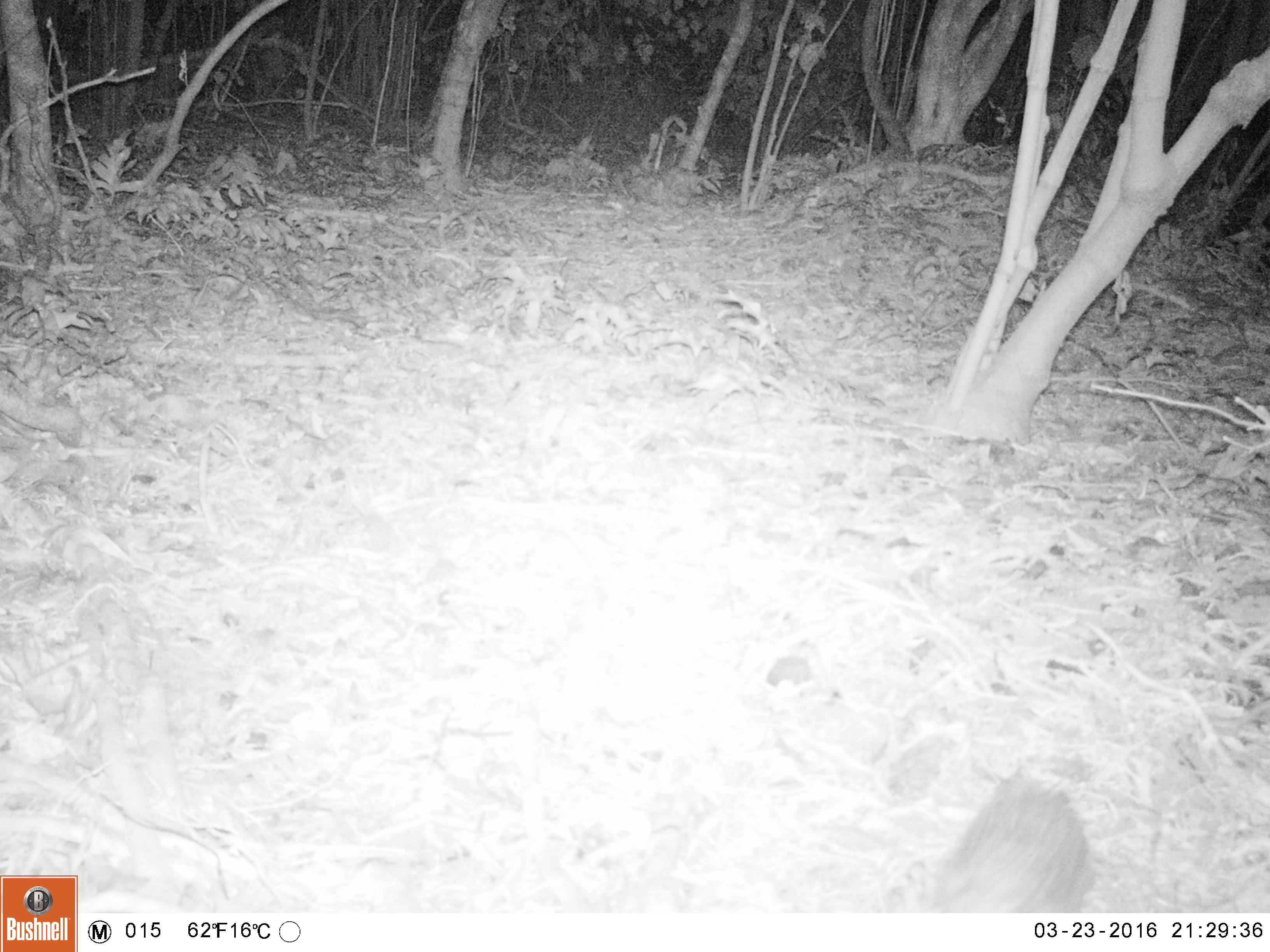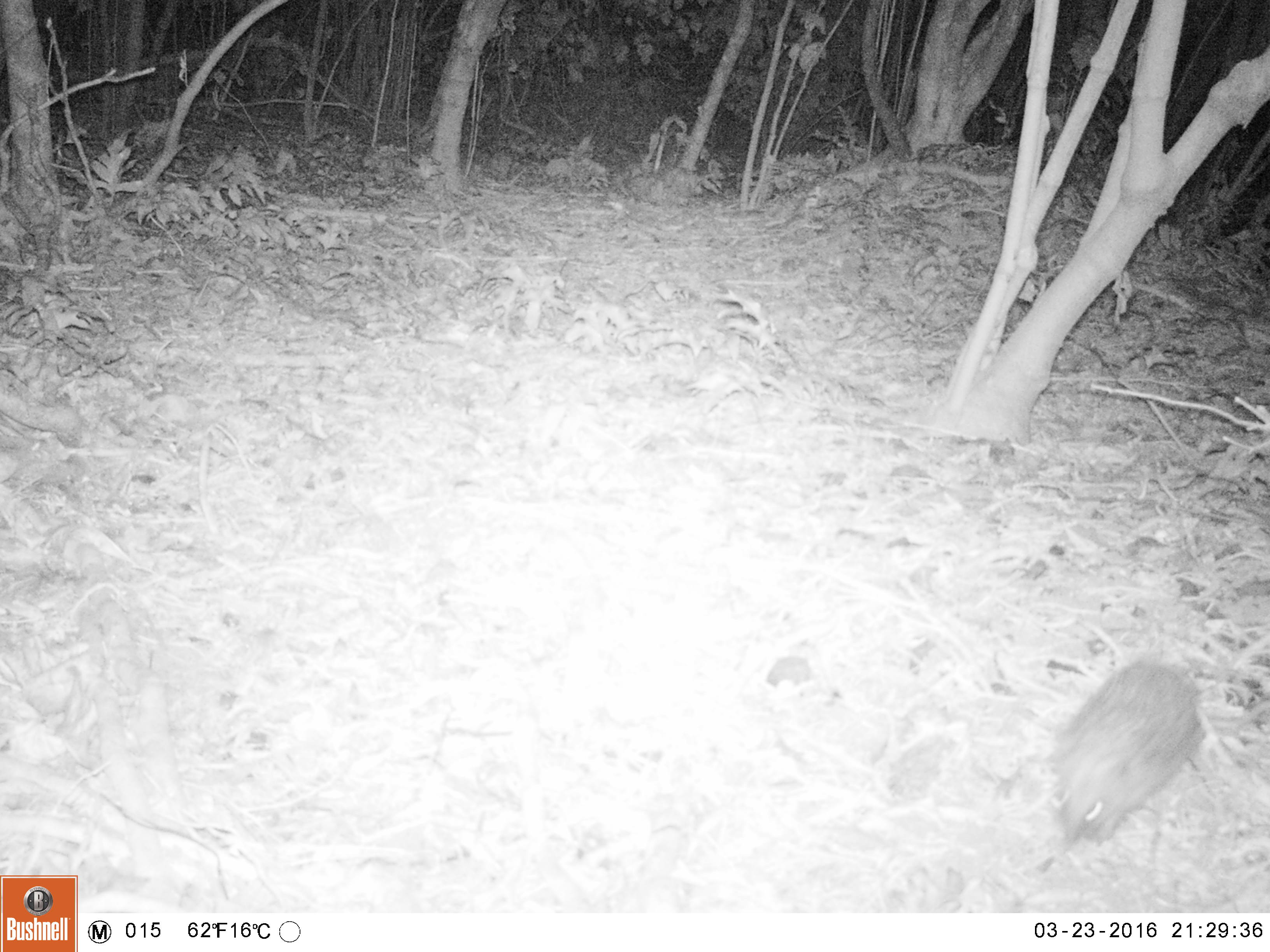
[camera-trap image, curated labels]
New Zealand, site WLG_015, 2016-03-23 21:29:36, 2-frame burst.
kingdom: Animalia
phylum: Chordata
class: Mammalia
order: Eulipotyphla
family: Erinaceidae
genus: Erinaceus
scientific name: Erinaceus europaeus europaeus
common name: european hedgehog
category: hedgehog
Hedgehog (european hedgehog) (Erinaceus europaeus europaeus).